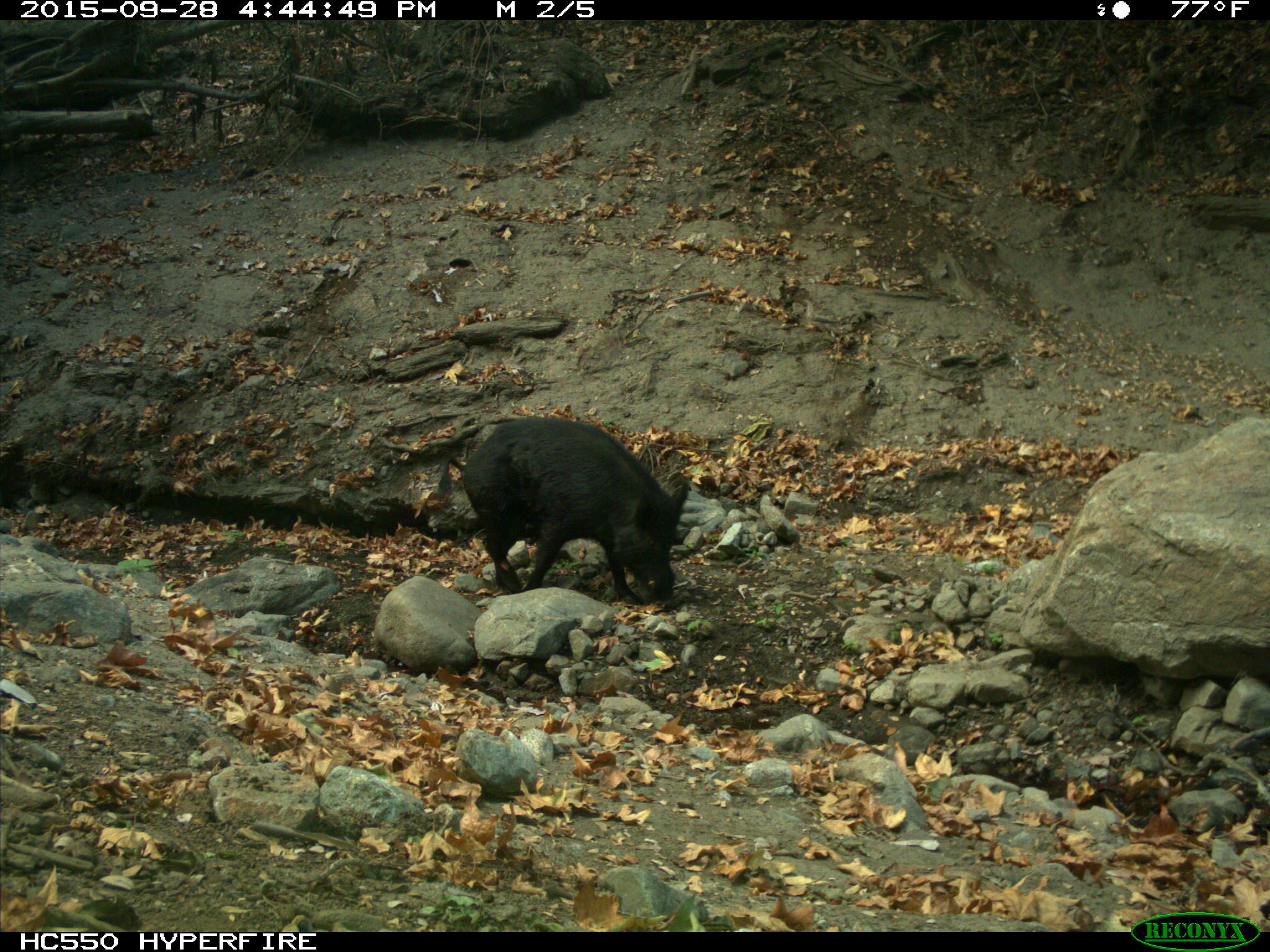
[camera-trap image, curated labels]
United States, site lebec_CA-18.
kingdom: Animalia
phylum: Chordata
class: Mammalia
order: Artiodactyla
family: Suidae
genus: Sus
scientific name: Sus scrofa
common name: wild boar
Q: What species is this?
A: Sus scrofa (wild boar).